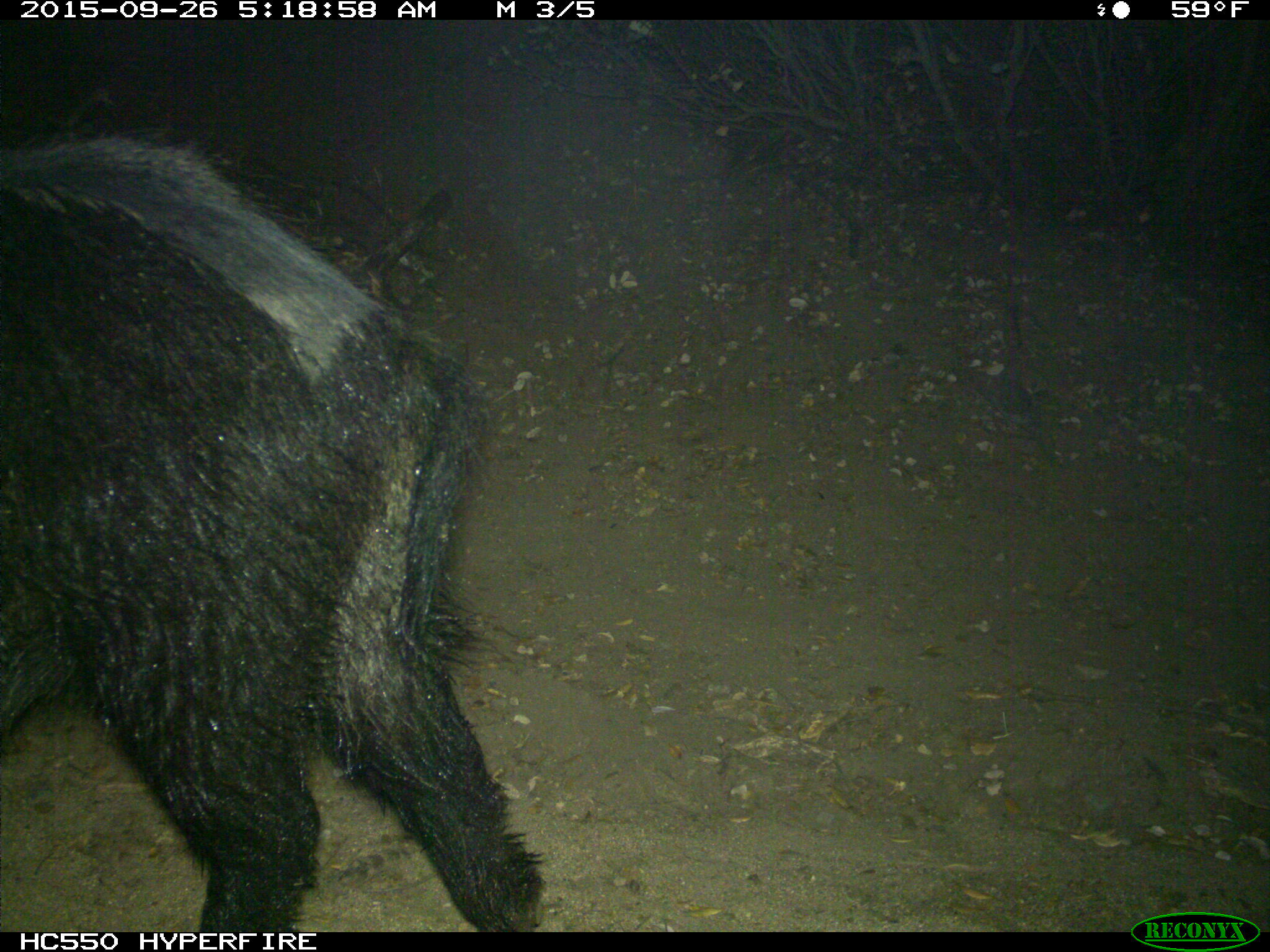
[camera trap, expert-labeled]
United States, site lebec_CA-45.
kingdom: Animalia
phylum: Chordata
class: Mammalia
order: Artiodactyla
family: Suidae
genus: Sus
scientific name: Sus scrofa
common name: wild boar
Sus scrofa (wild boar).